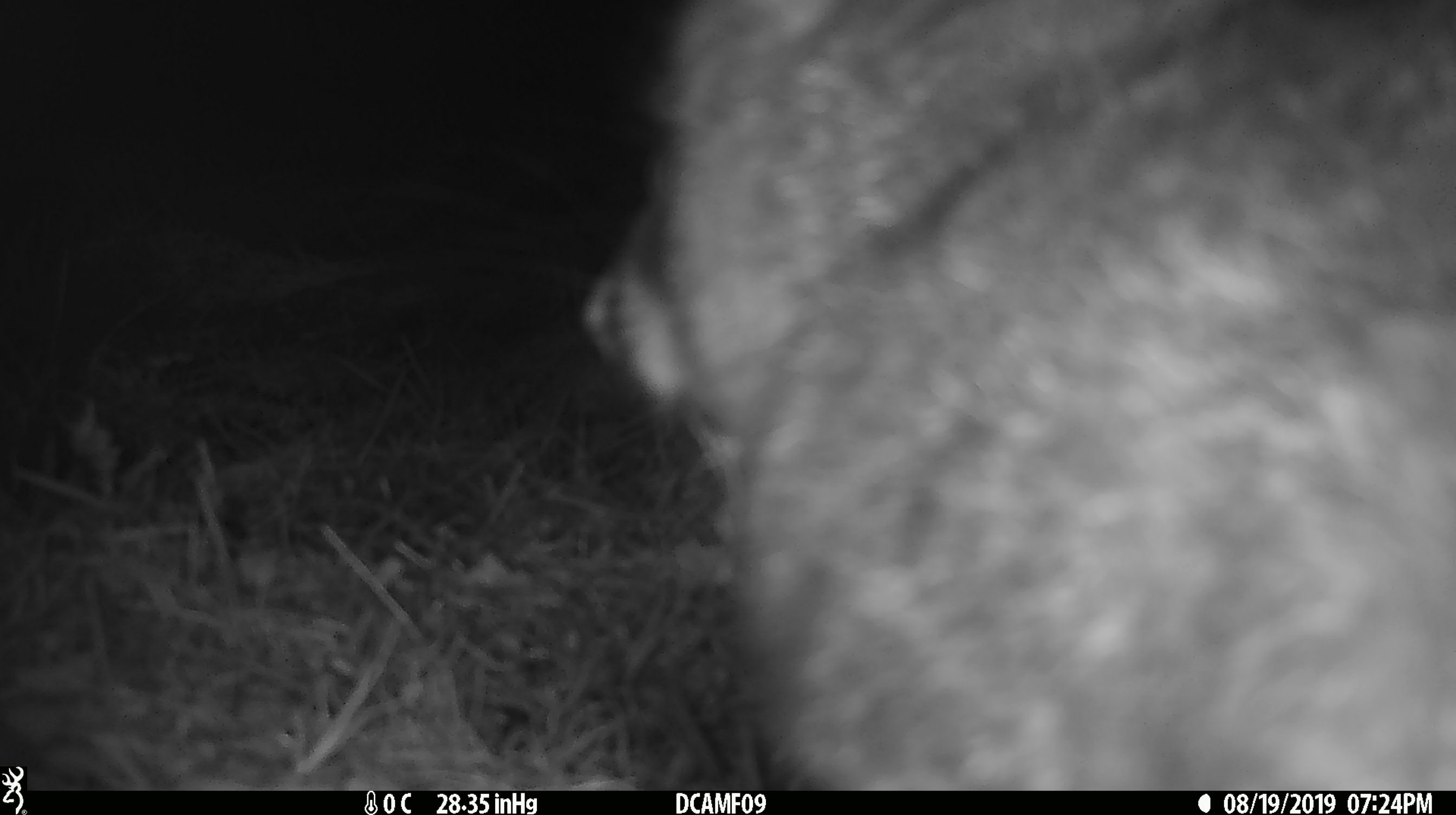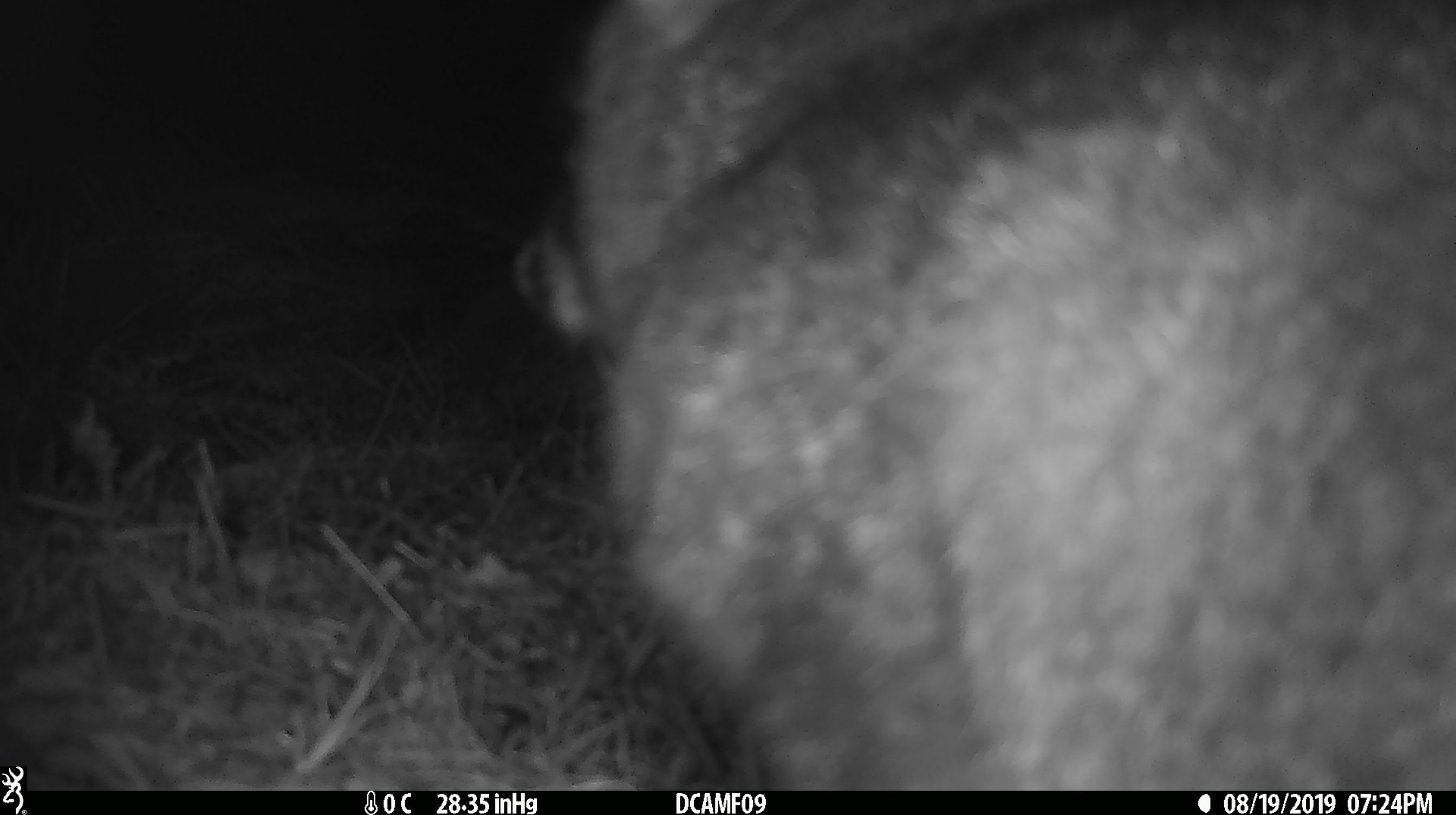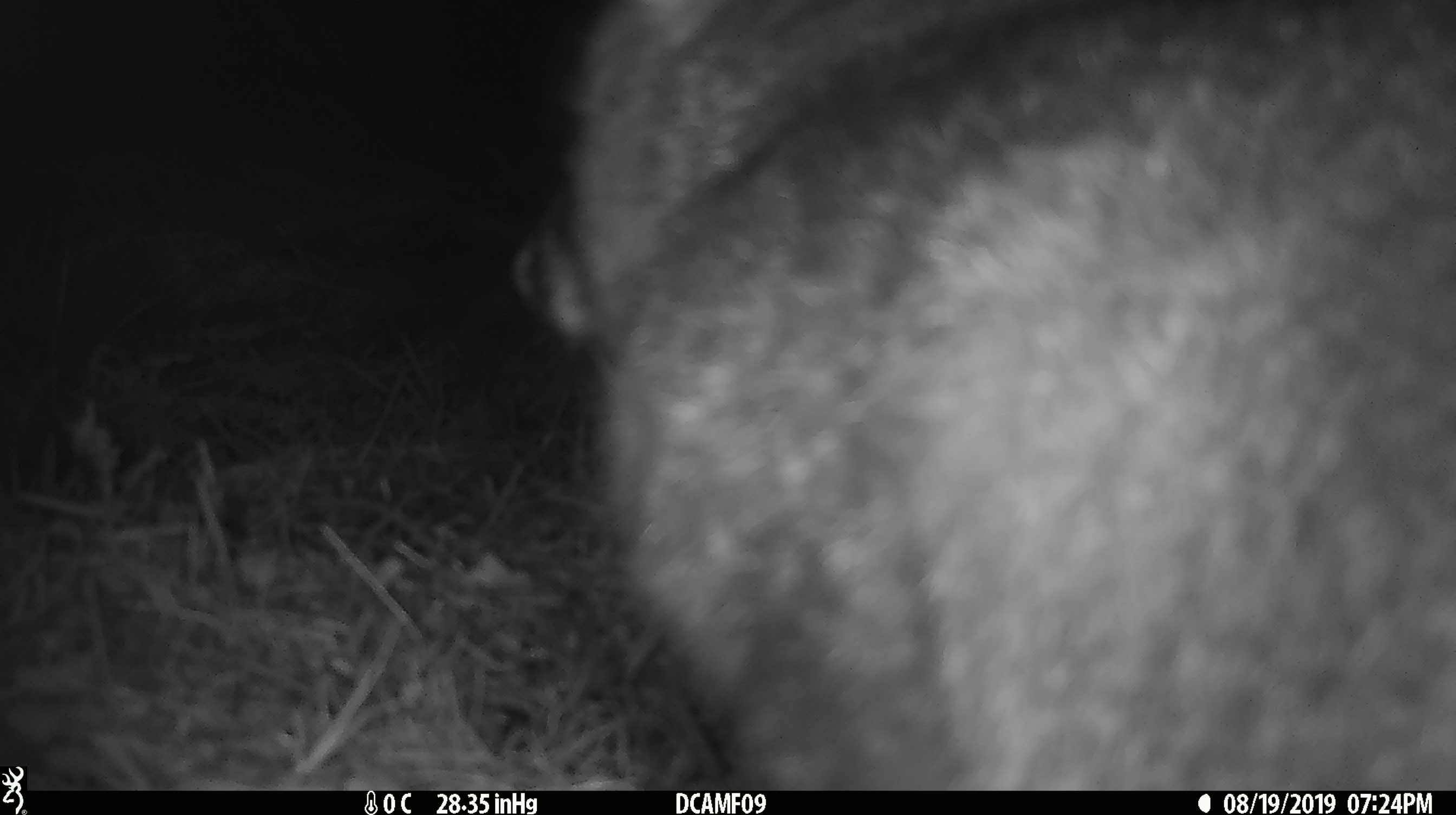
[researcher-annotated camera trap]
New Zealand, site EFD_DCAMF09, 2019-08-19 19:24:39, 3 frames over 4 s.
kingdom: Animalia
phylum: Chordata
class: Mammalia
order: Diprotodontia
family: Phalangeridae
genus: Trichosurus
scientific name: Trichosurus vulpecula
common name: common brushtail possum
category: possum